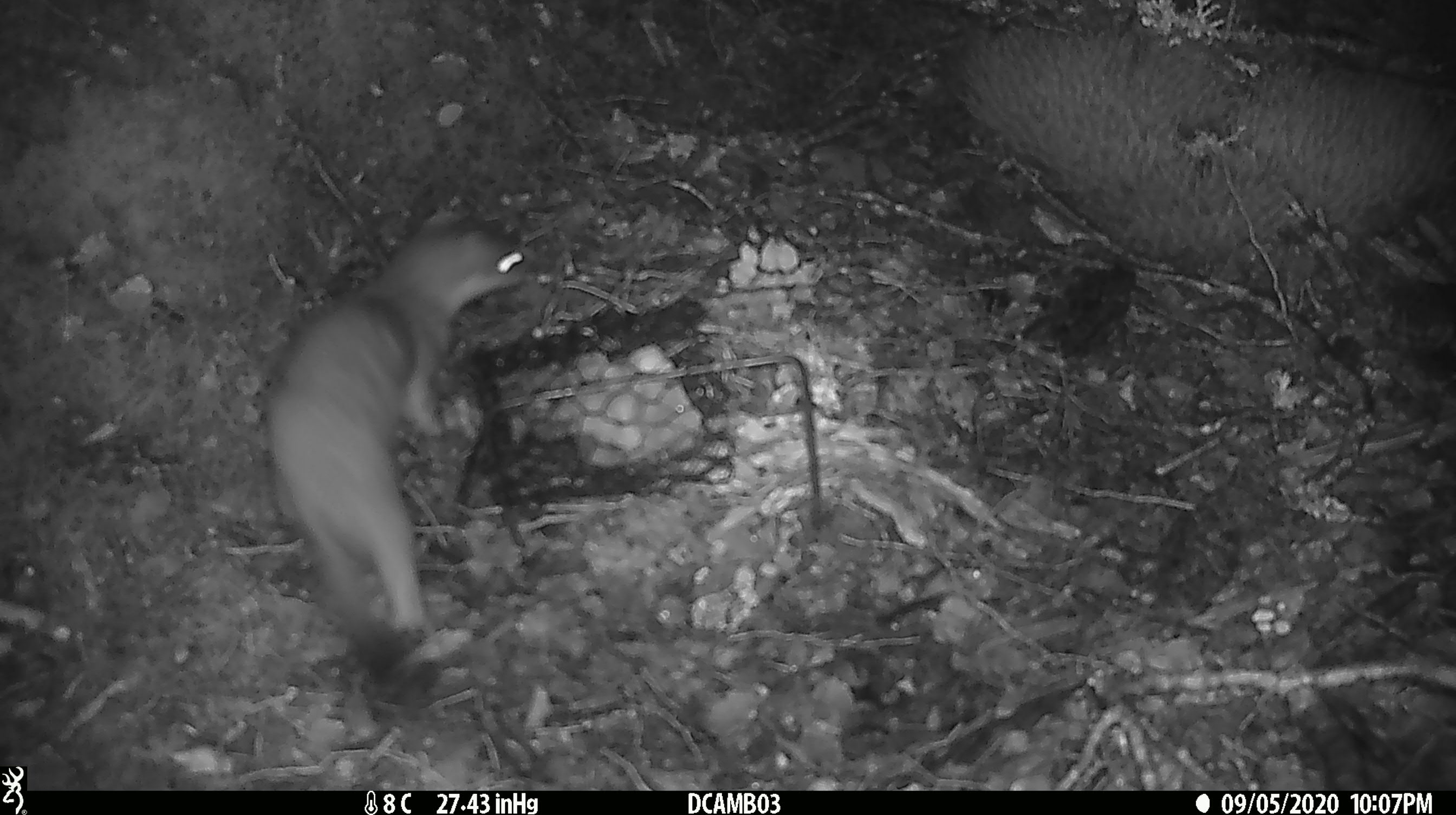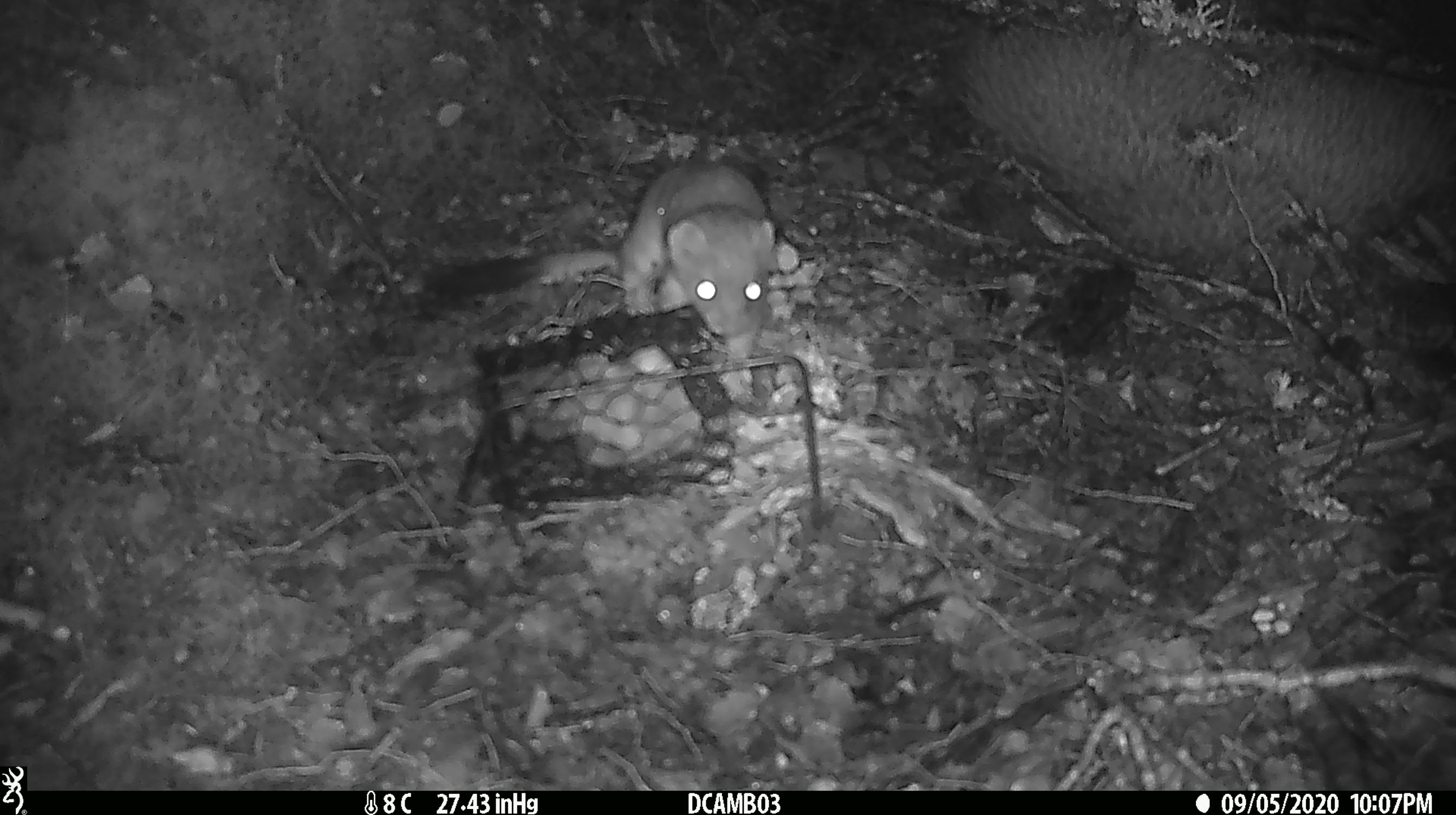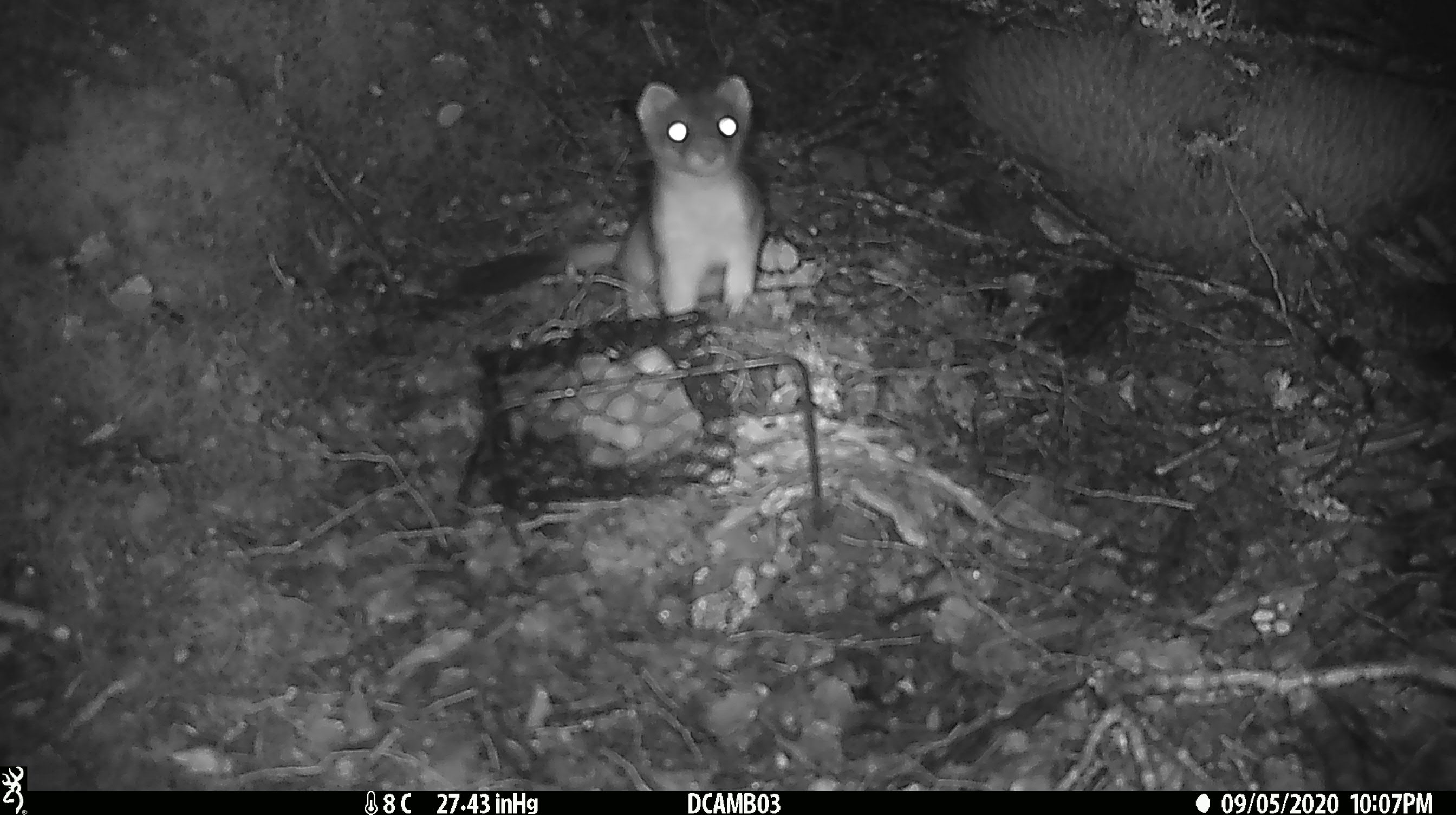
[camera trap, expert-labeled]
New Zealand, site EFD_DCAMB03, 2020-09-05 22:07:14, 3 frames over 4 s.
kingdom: Animalia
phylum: Chordata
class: Mammalia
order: Carnivora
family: Mustelidae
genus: Mustela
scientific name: Mustela erminea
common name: stoat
Stoat (Mustela erminea).